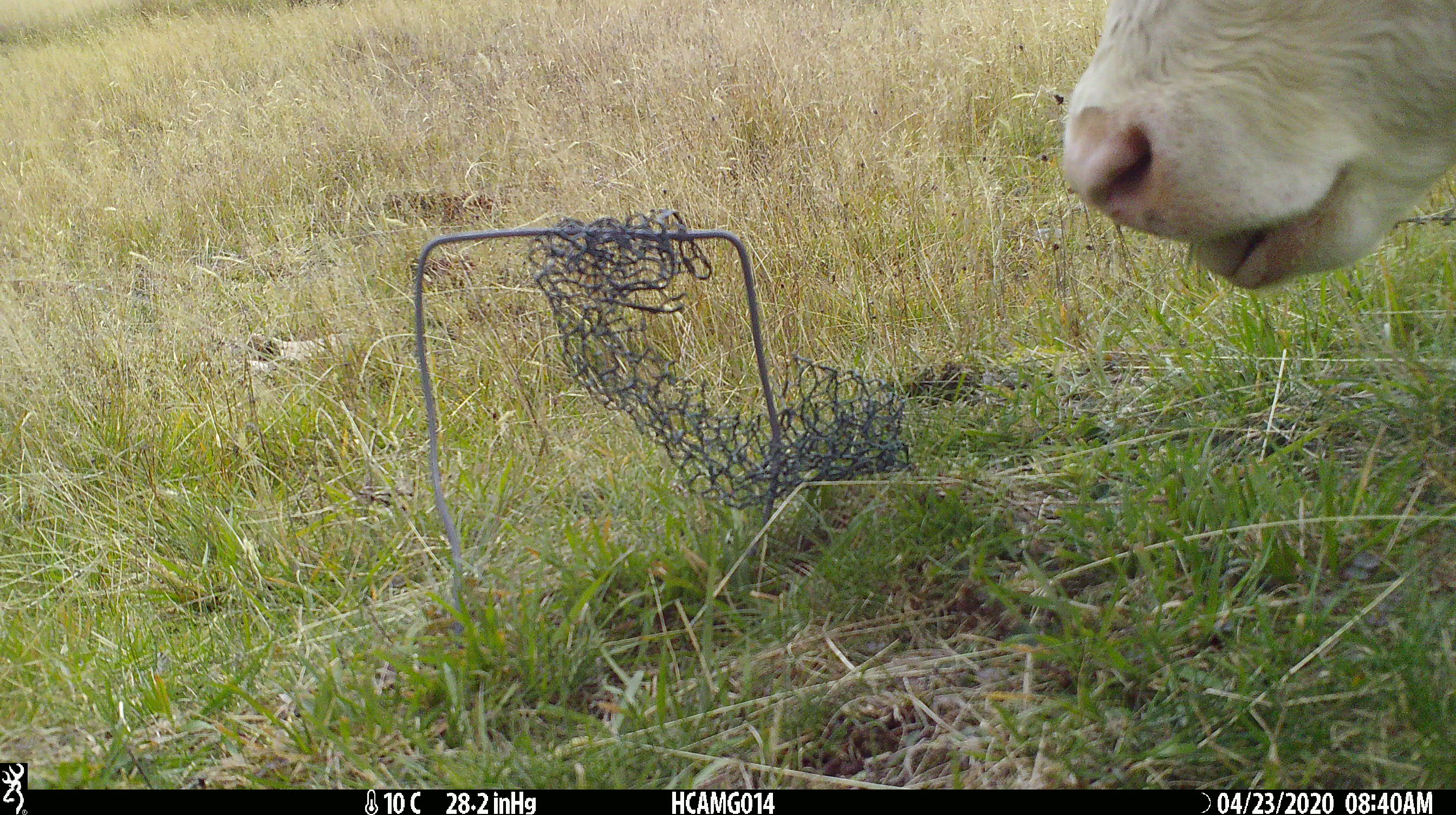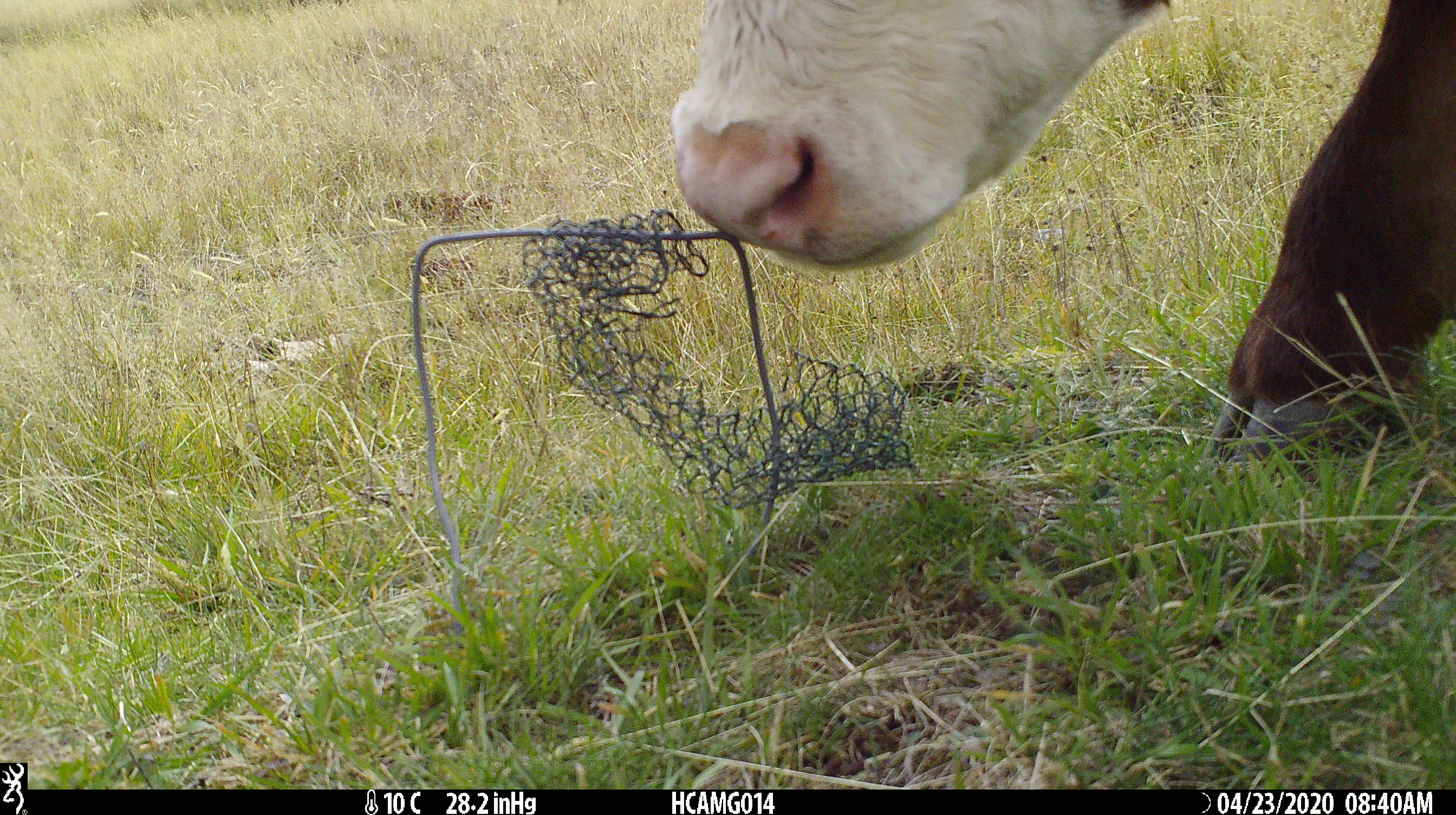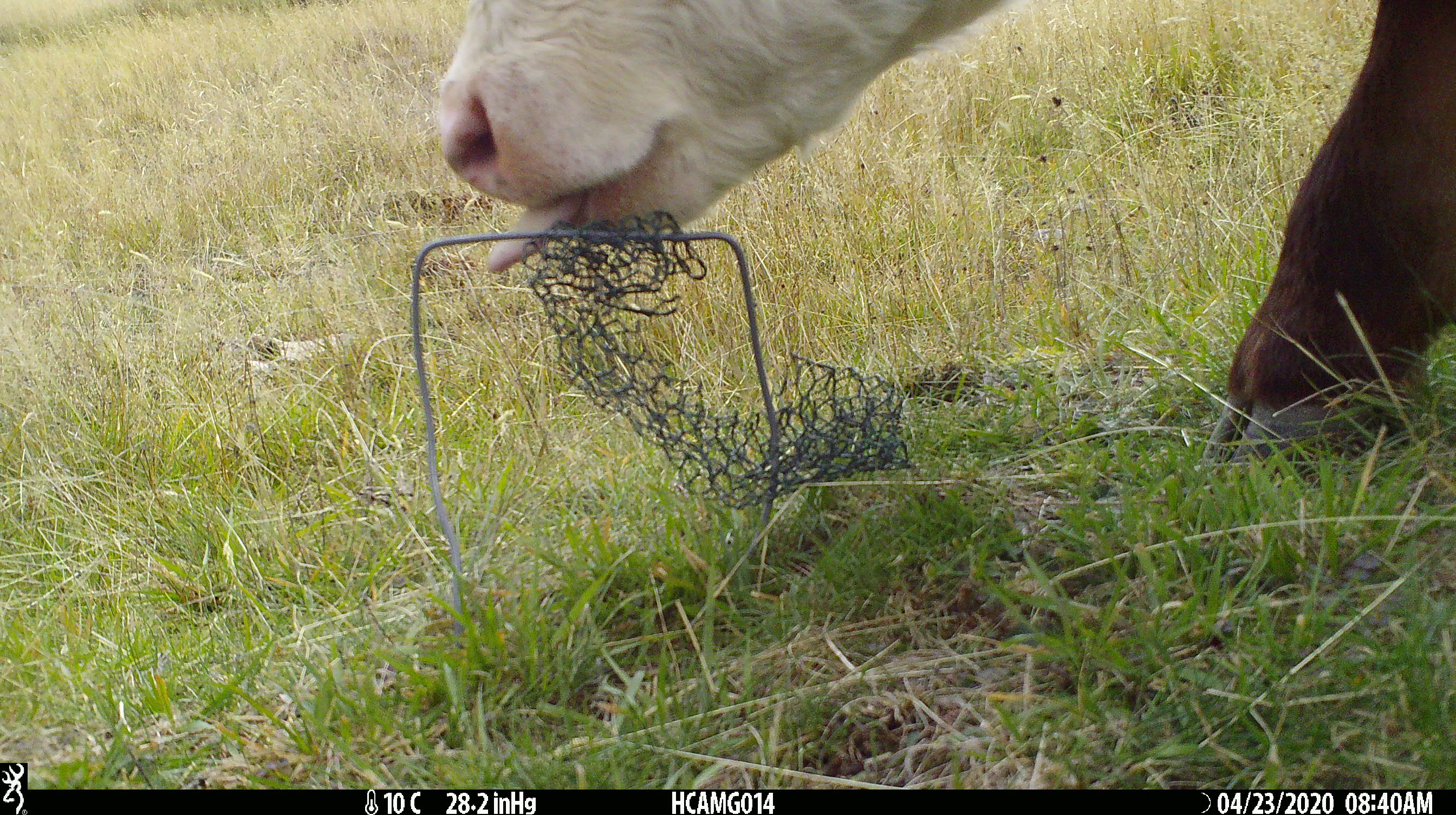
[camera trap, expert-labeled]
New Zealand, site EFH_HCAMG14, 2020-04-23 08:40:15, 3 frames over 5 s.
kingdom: Animalia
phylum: Chordata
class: Mammalia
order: Artiodactyla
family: Bovidae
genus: Bos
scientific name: Bos taurus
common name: domestic cow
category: cow